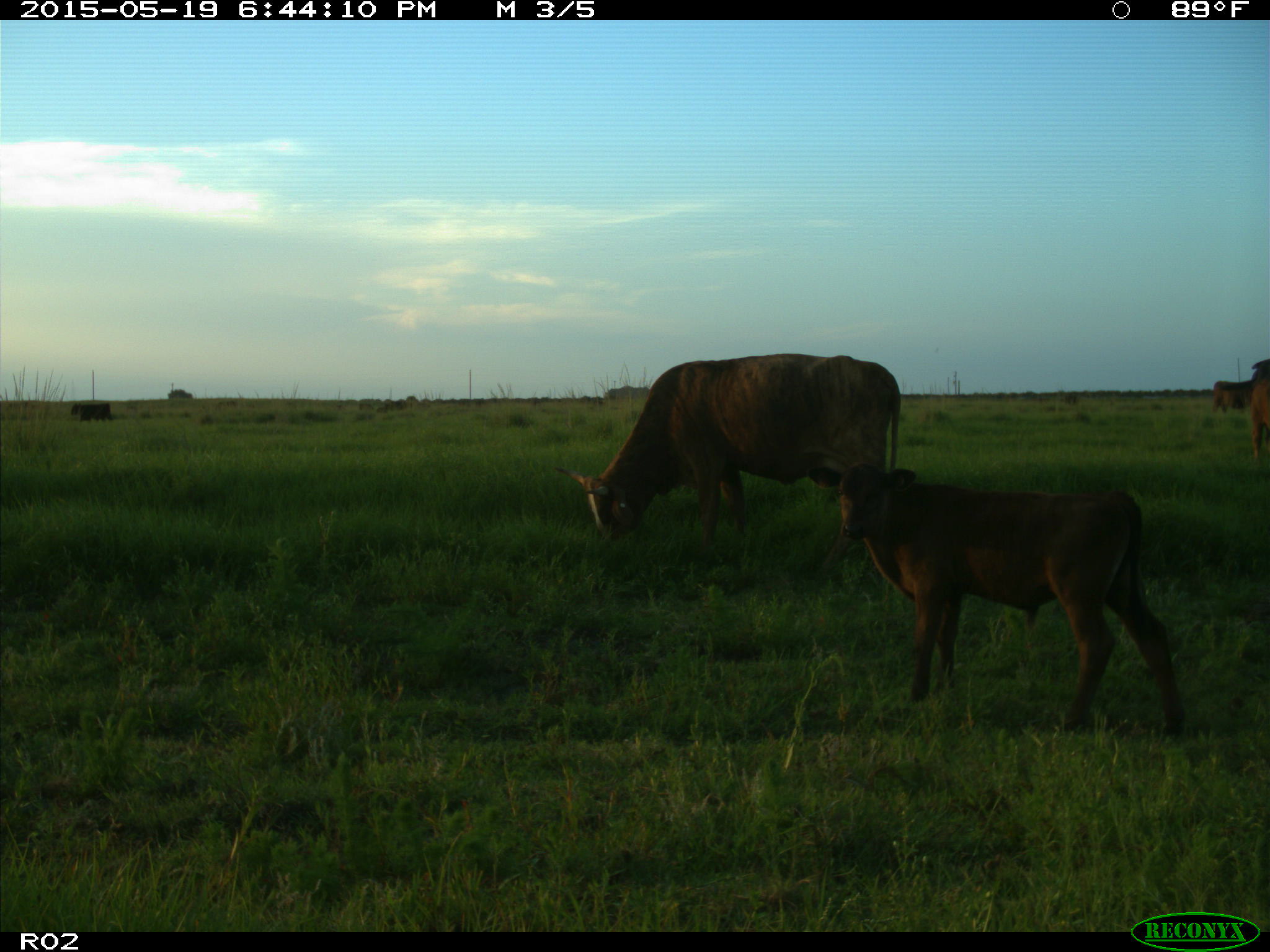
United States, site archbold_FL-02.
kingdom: Animalia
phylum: Chordata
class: Mammalia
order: Artiodactyla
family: Bovidae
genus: Bos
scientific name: Bos taurus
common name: domestic cow